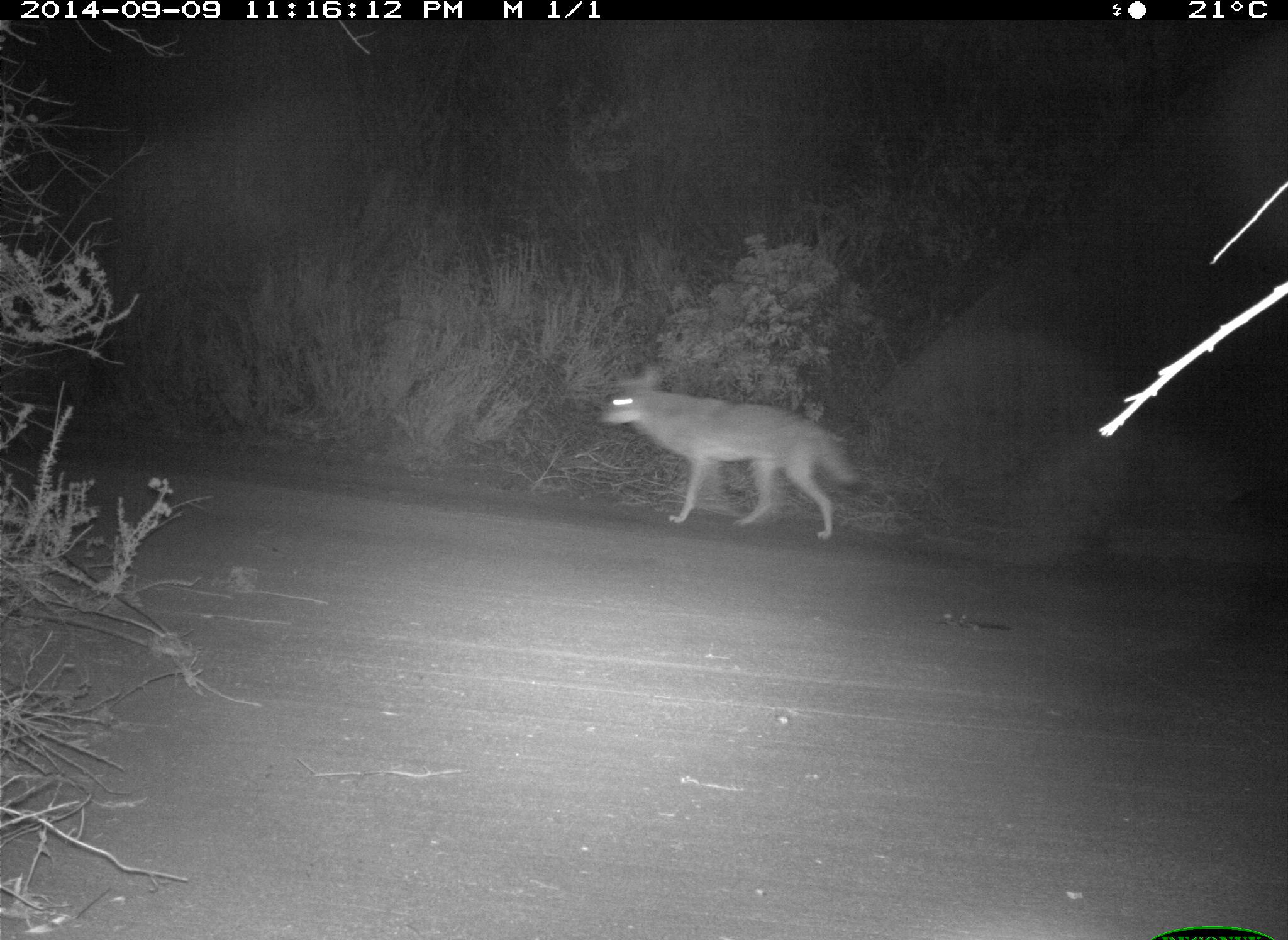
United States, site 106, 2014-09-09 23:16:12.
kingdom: Animalia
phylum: Chordata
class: Mammalia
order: Carnivora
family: Canidae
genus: Canis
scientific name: Canis latrans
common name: coyote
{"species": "coyote (Canis latrans)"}